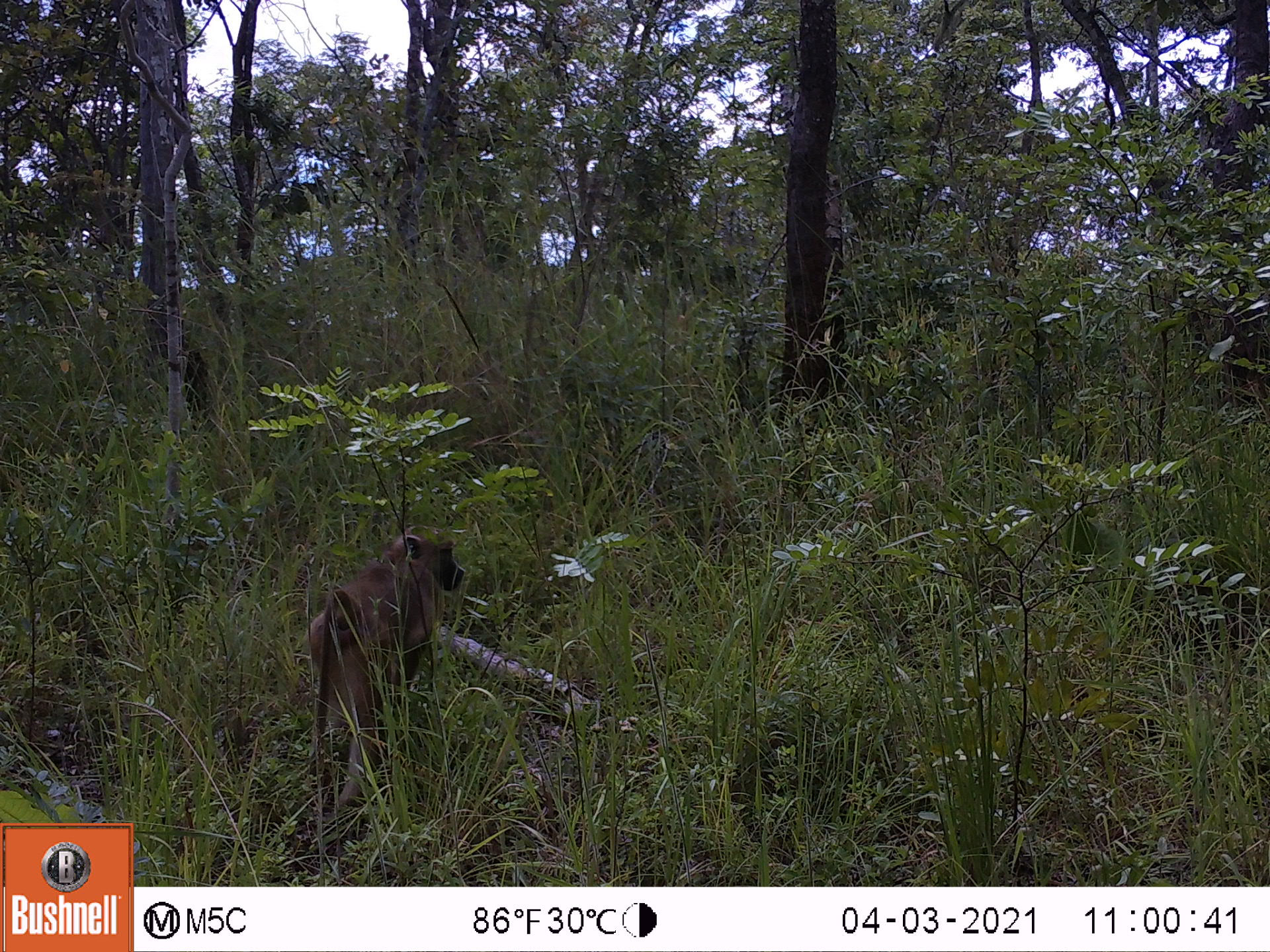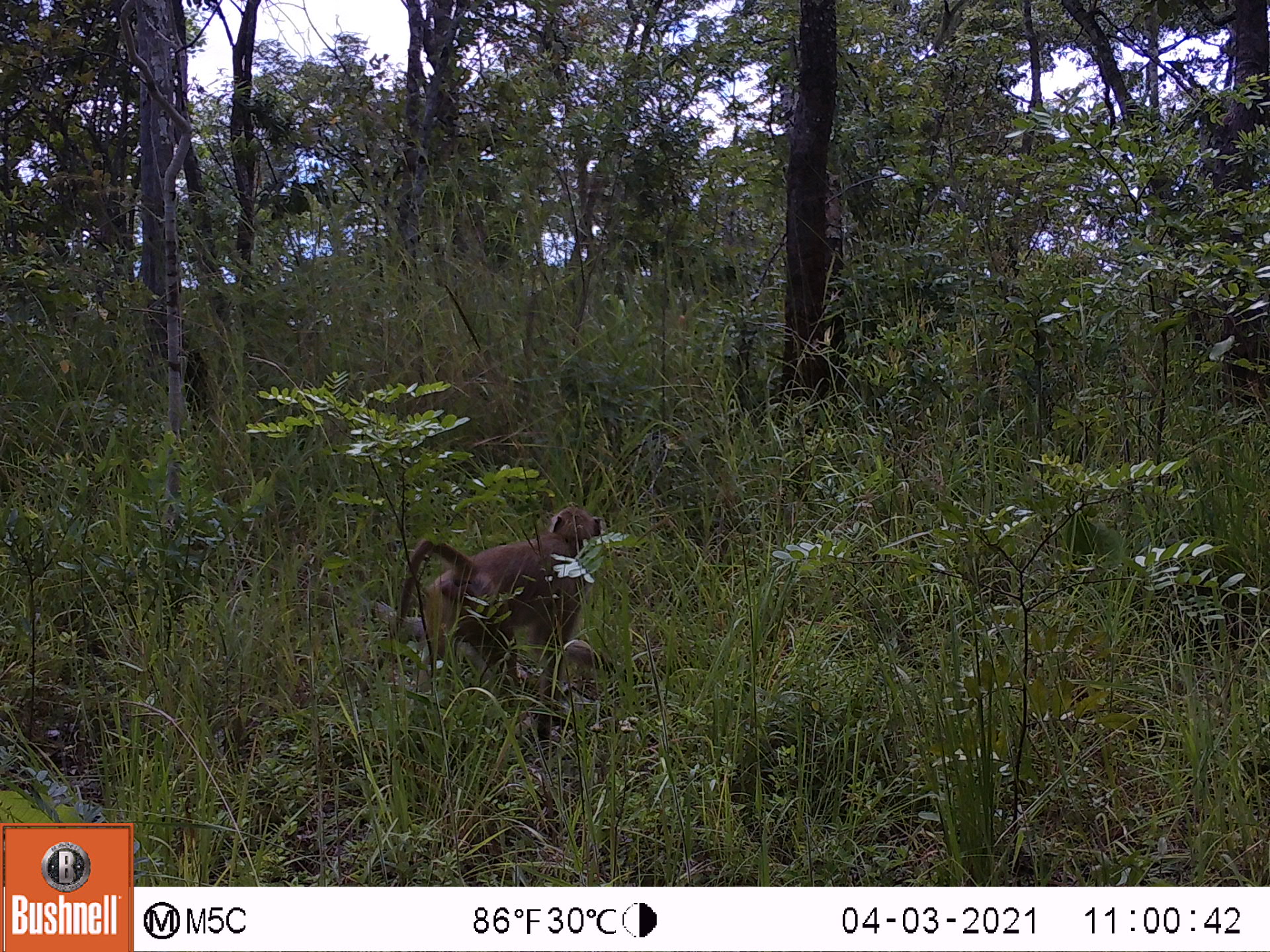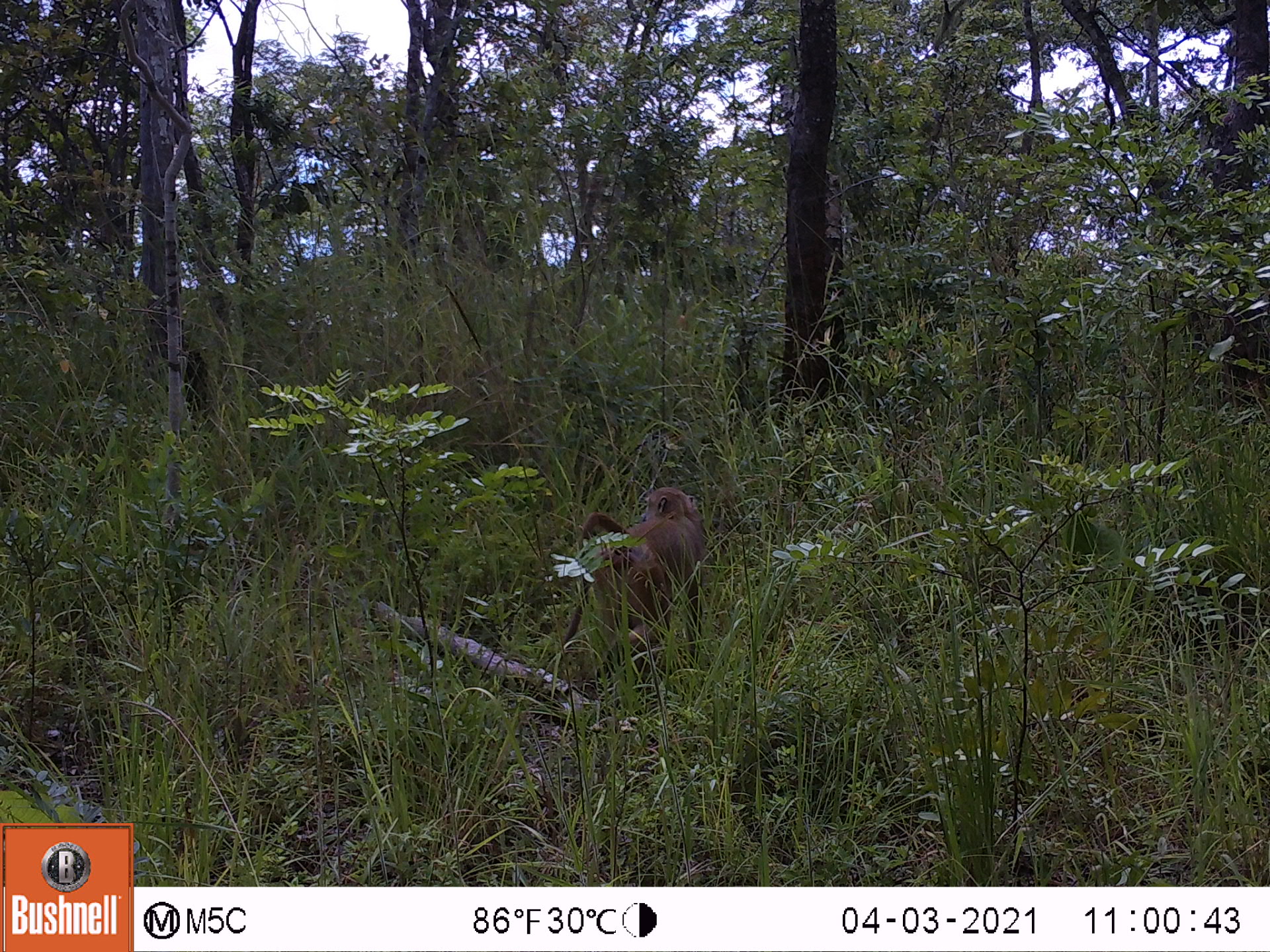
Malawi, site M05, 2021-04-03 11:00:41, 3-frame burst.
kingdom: Animalia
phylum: Chordata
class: Mammalia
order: Primates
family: Cercopithecidae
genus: Papio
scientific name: Papio cynocephalus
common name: yellow baboon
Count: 1.